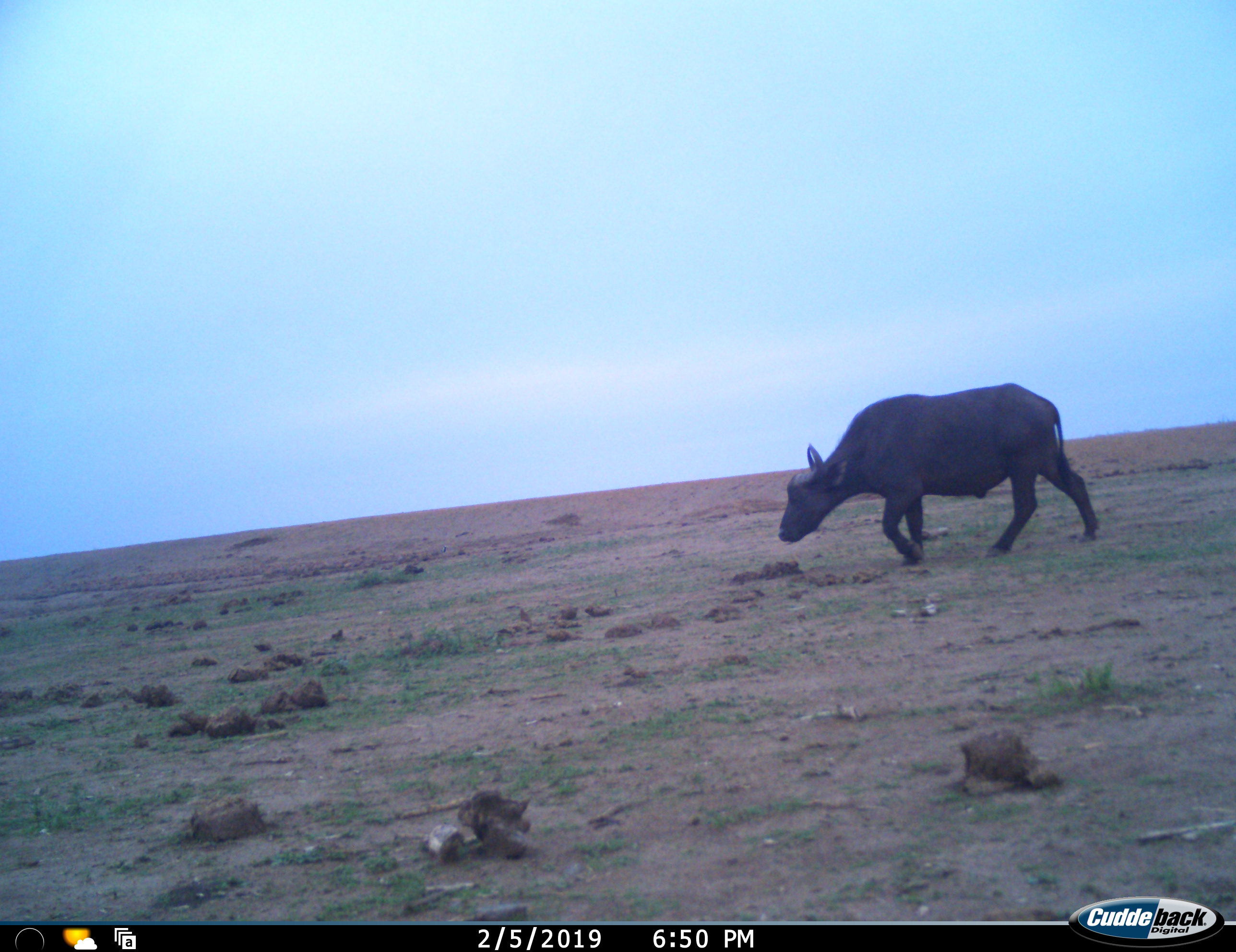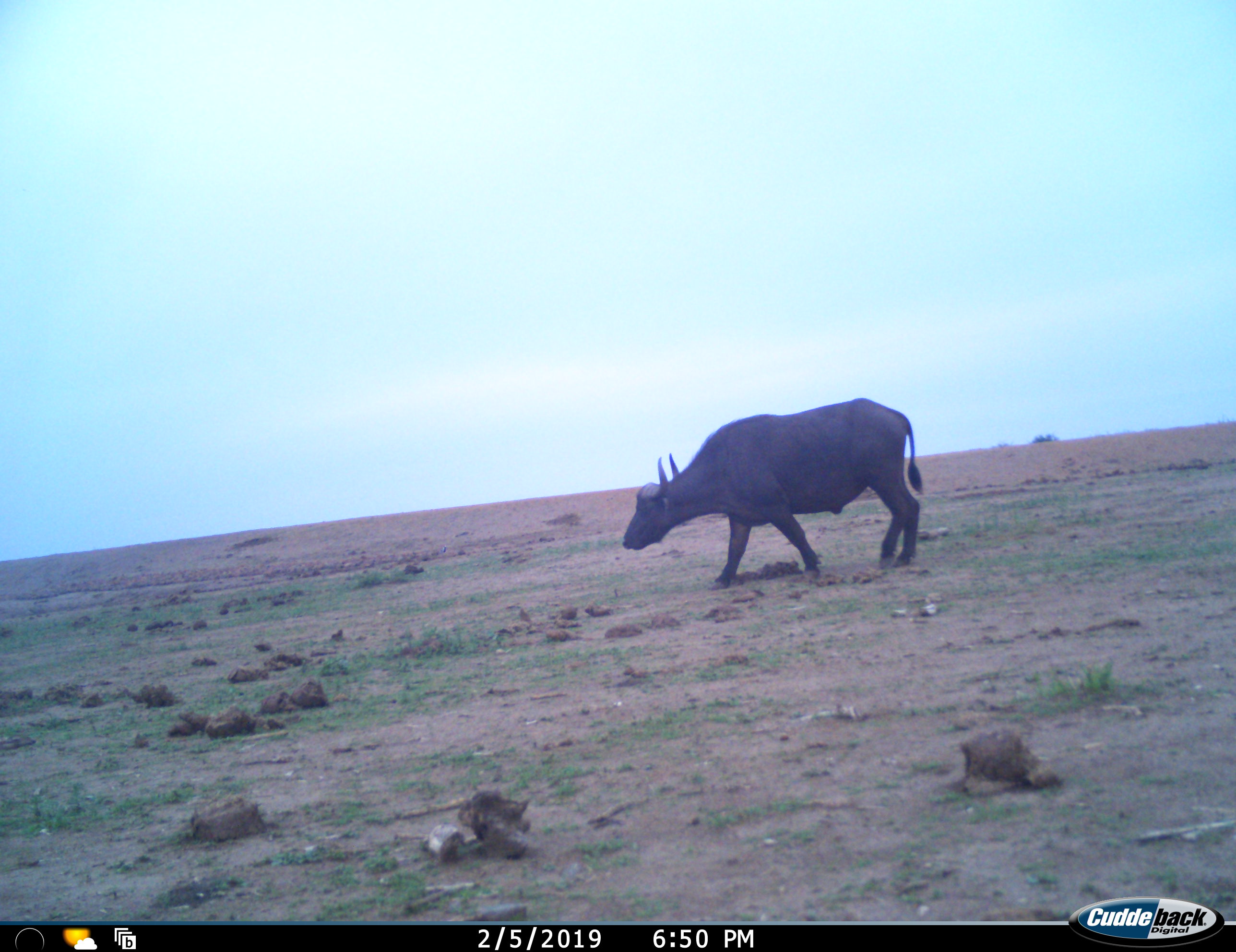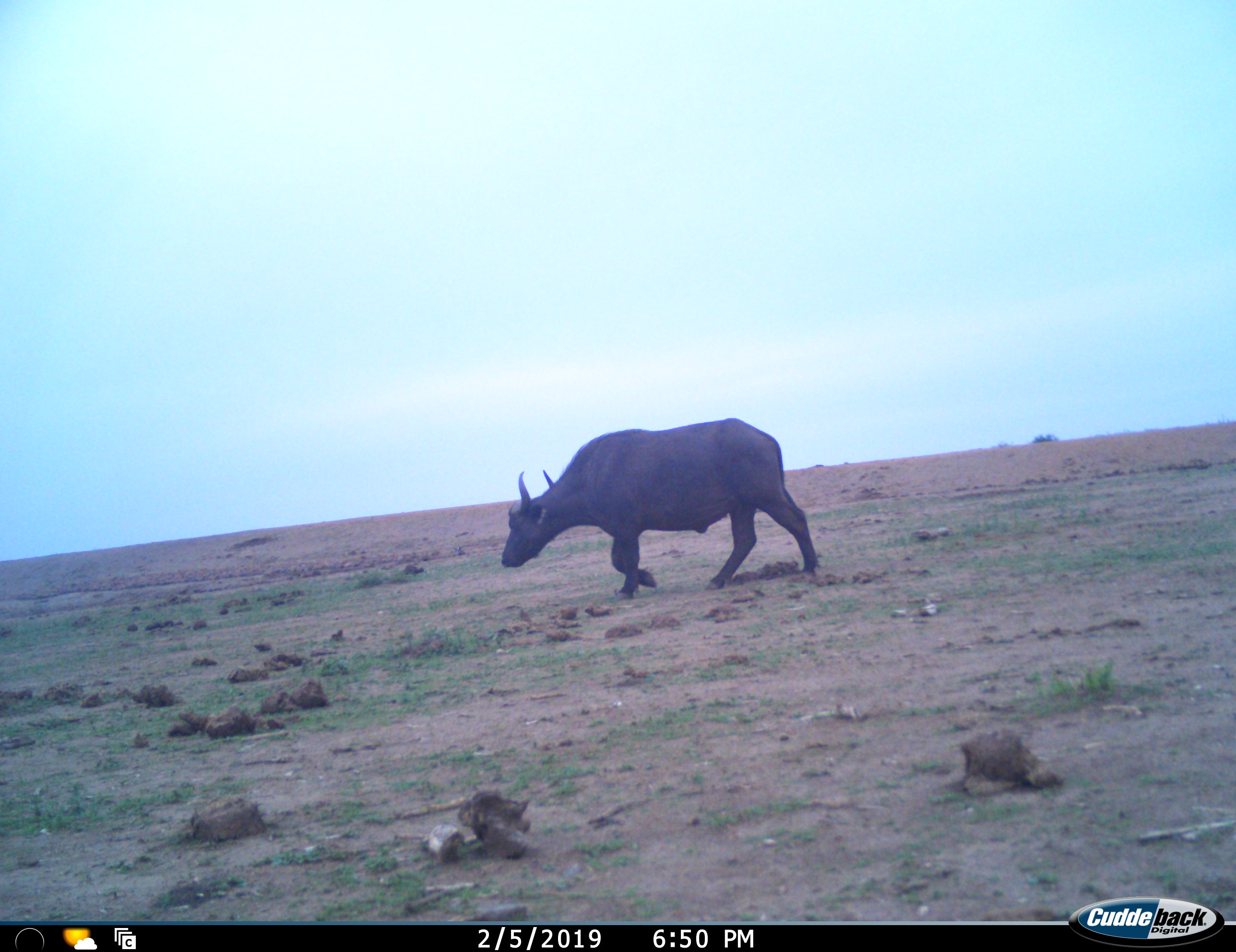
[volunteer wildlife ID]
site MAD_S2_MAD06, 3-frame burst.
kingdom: Animalia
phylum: Chordata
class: Mammalia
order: Artiodactyla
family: Bovidae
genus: Syncerus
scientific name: Syncerus caffer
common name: african buffalo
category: buffalo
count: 1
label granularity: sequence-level